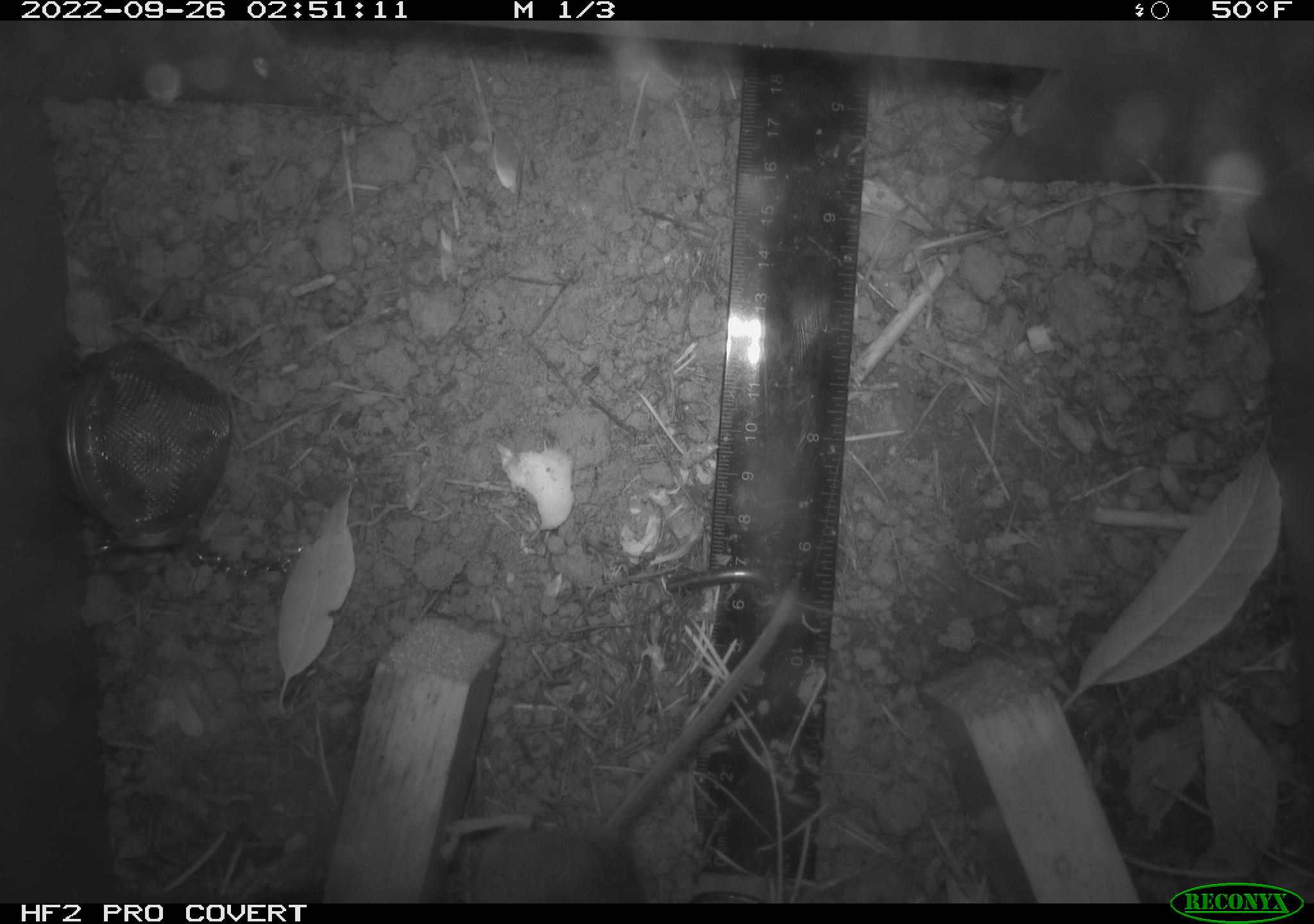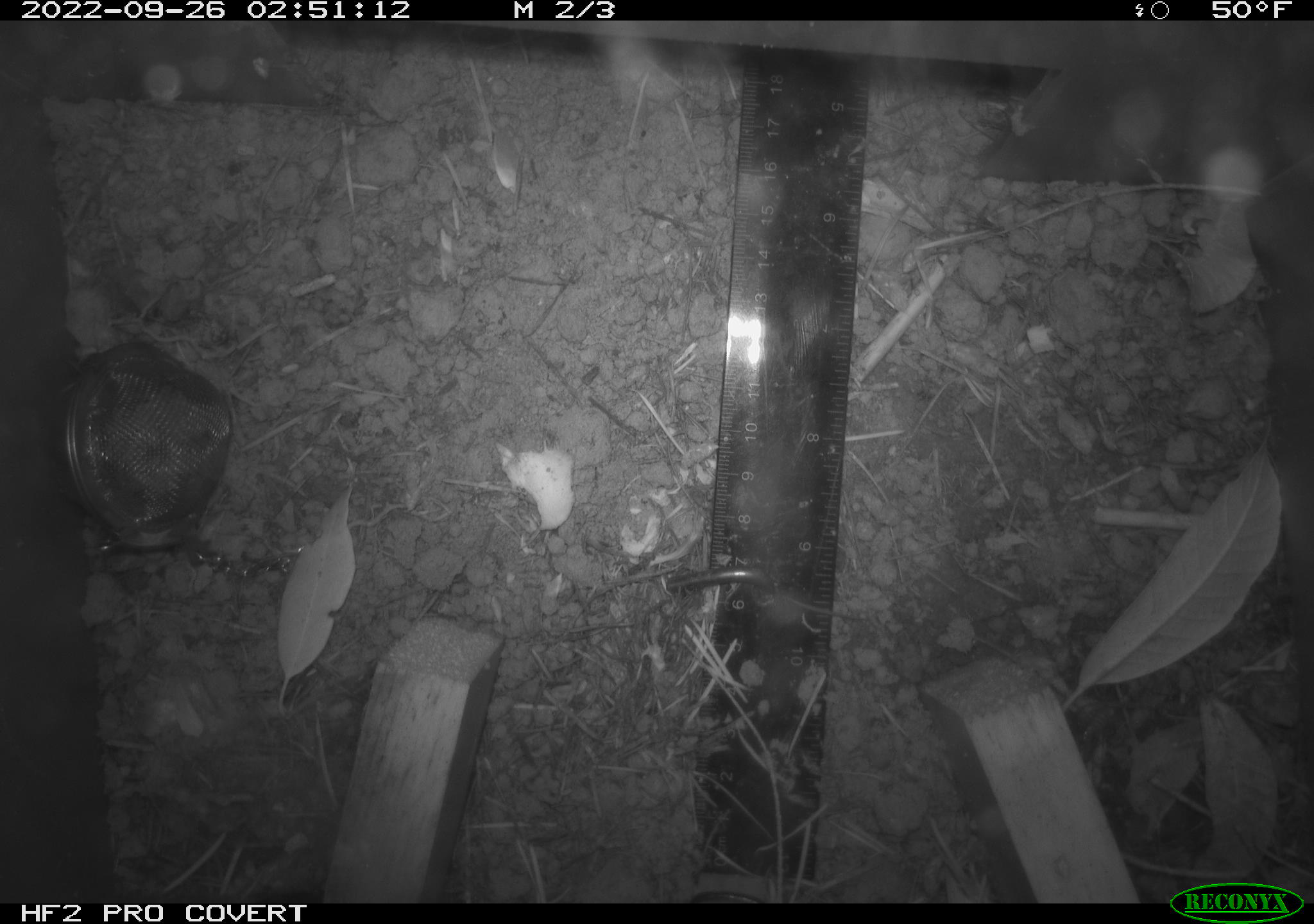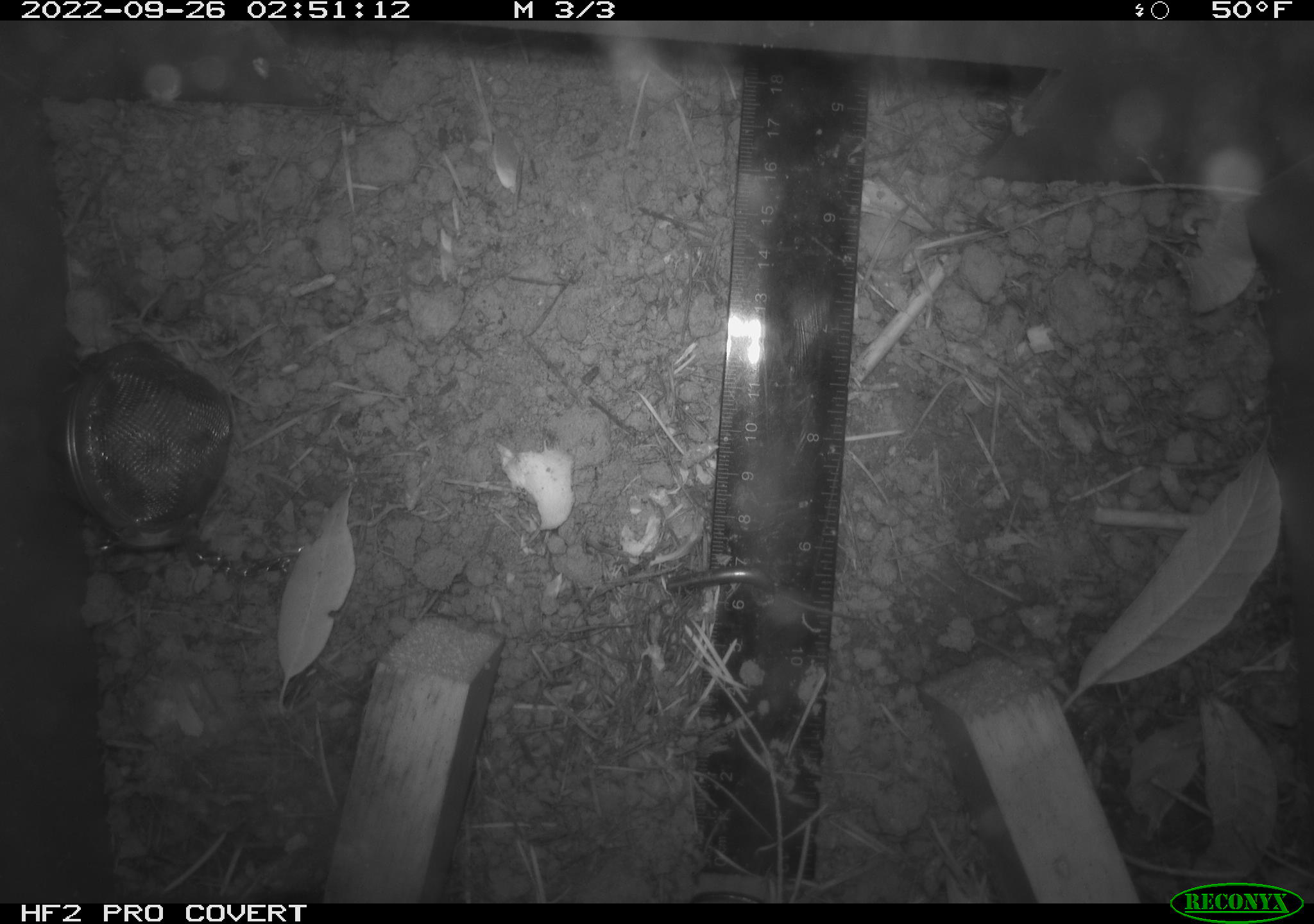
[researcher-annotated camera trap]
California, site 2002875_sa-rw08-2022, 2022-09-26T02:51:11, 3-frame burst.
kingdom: Animalia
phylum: Chordata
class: Mammalia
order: Rodentia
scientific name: Rodentia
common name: mouse species